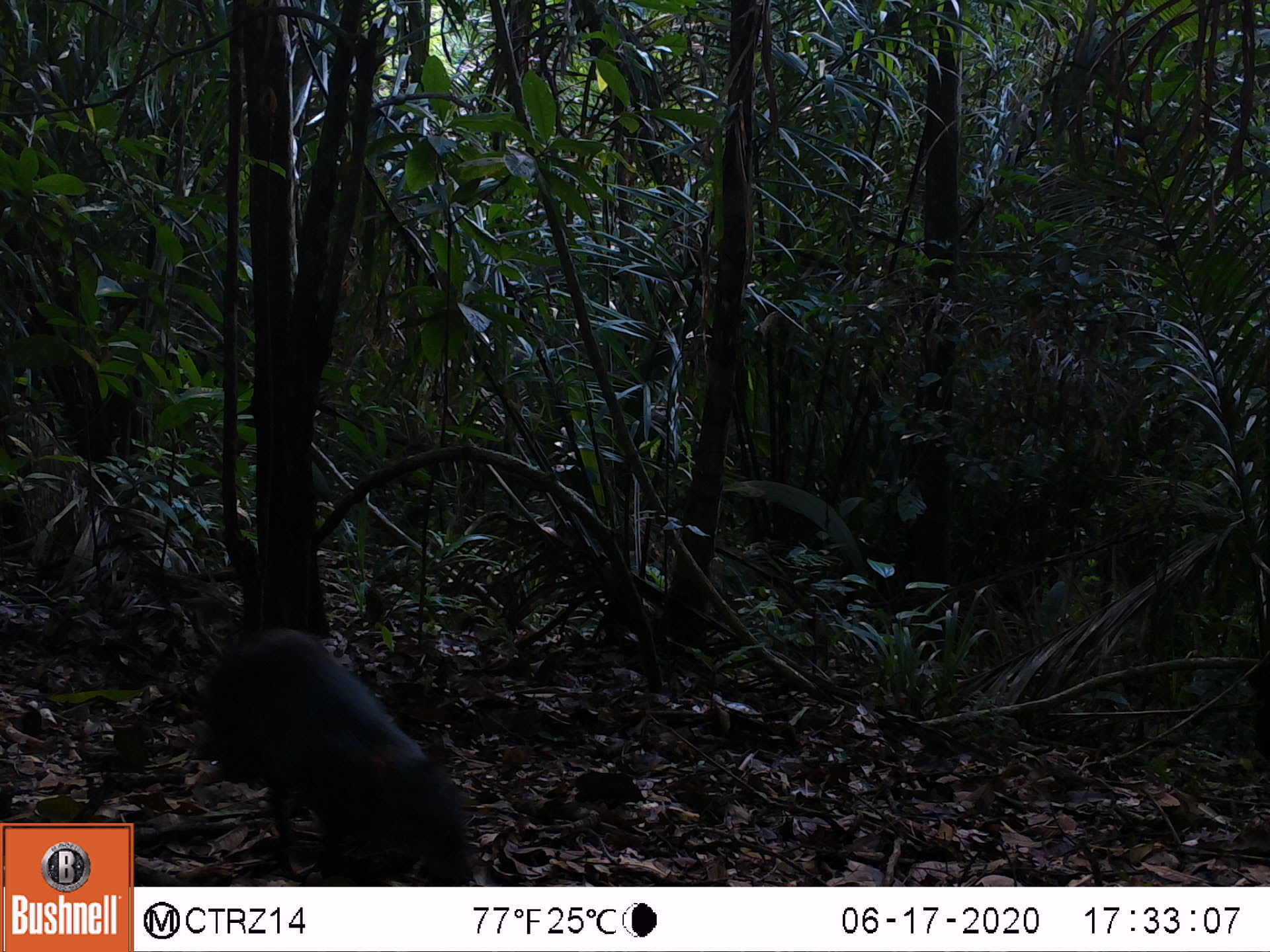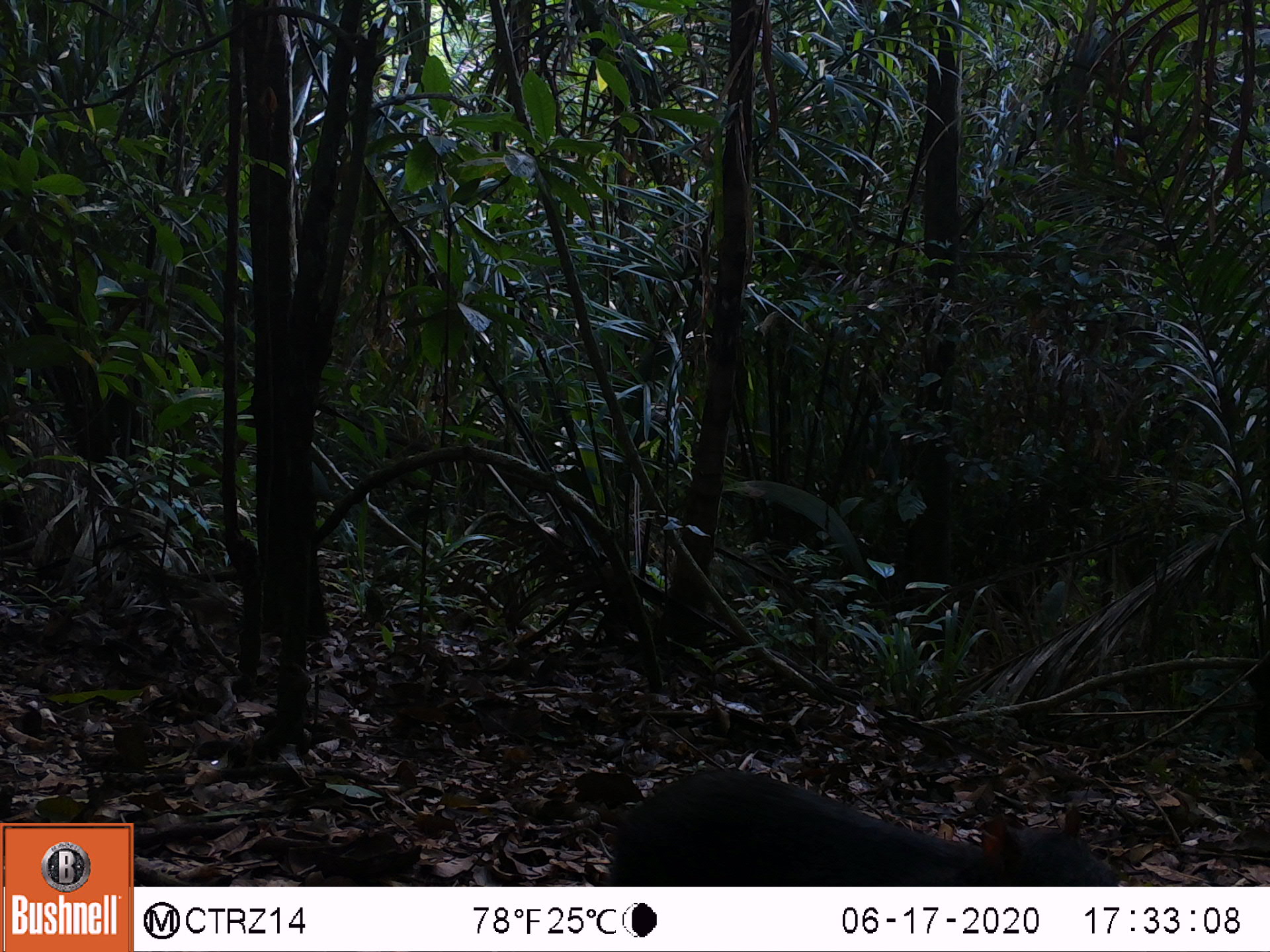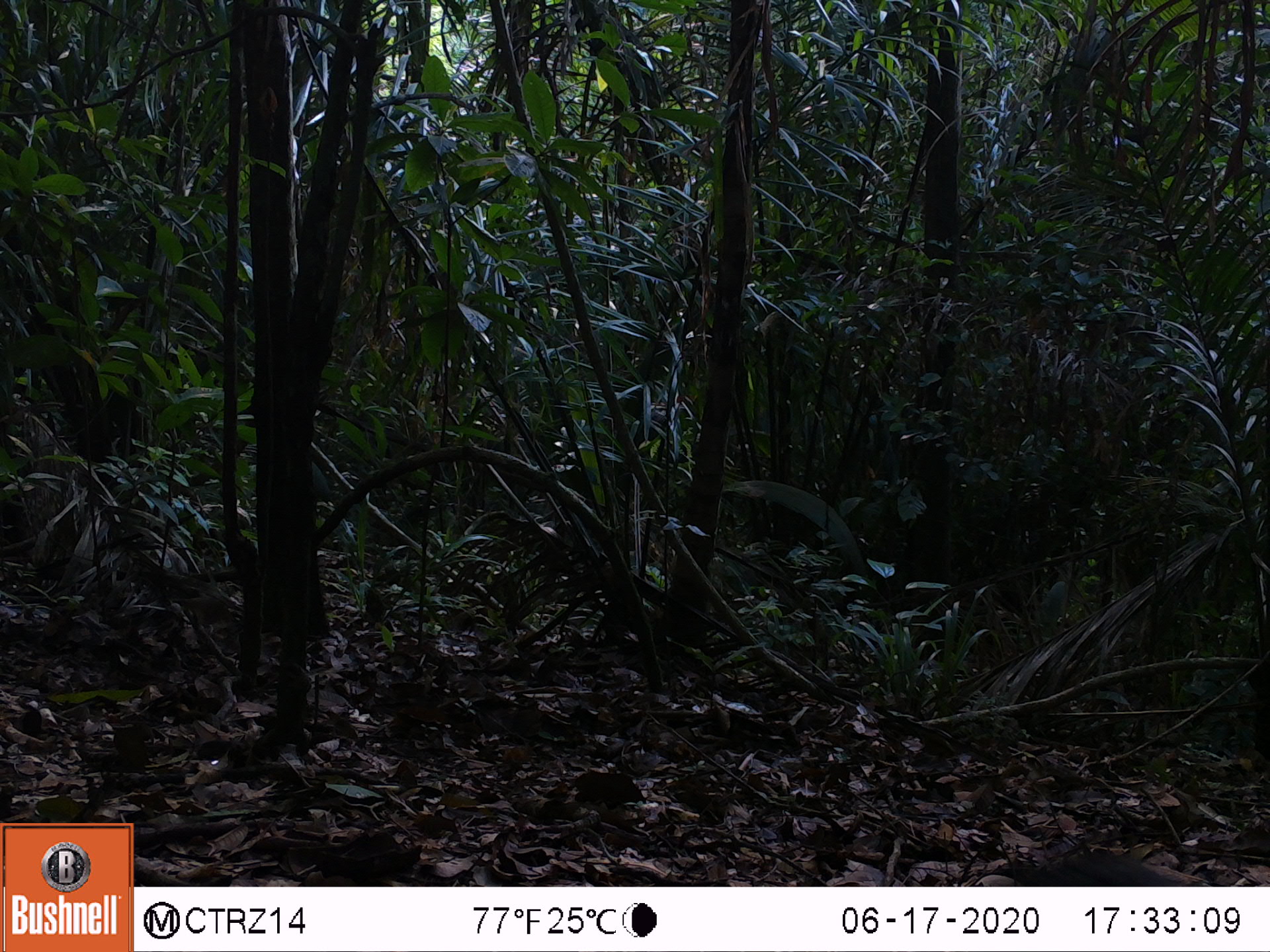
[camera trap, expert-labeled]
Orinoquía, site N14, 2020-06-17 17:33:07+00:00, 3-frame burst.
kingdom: Animalia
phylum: Chordata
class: Mammalia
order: Rodentia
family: Dasyproctidae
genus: Dasyprocta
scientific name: Dasyprocta fuliginosa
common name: black agouti